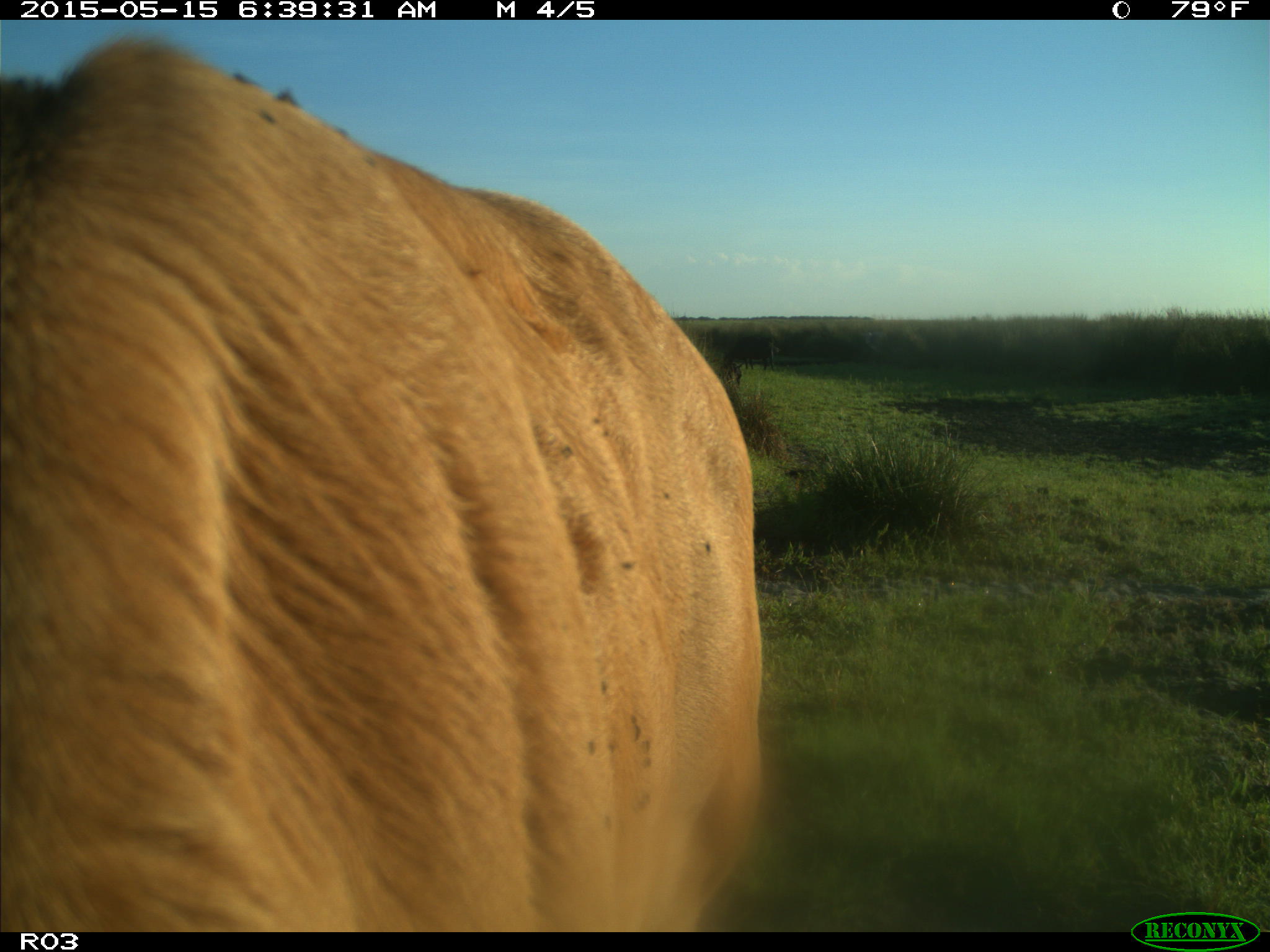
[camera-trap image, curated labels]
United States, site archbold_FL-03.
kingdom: Animalia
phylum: Chordata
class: Mammalia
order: Artiodactyla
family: Bovidae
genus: Bos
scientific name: Bos taurus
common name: domestic cow